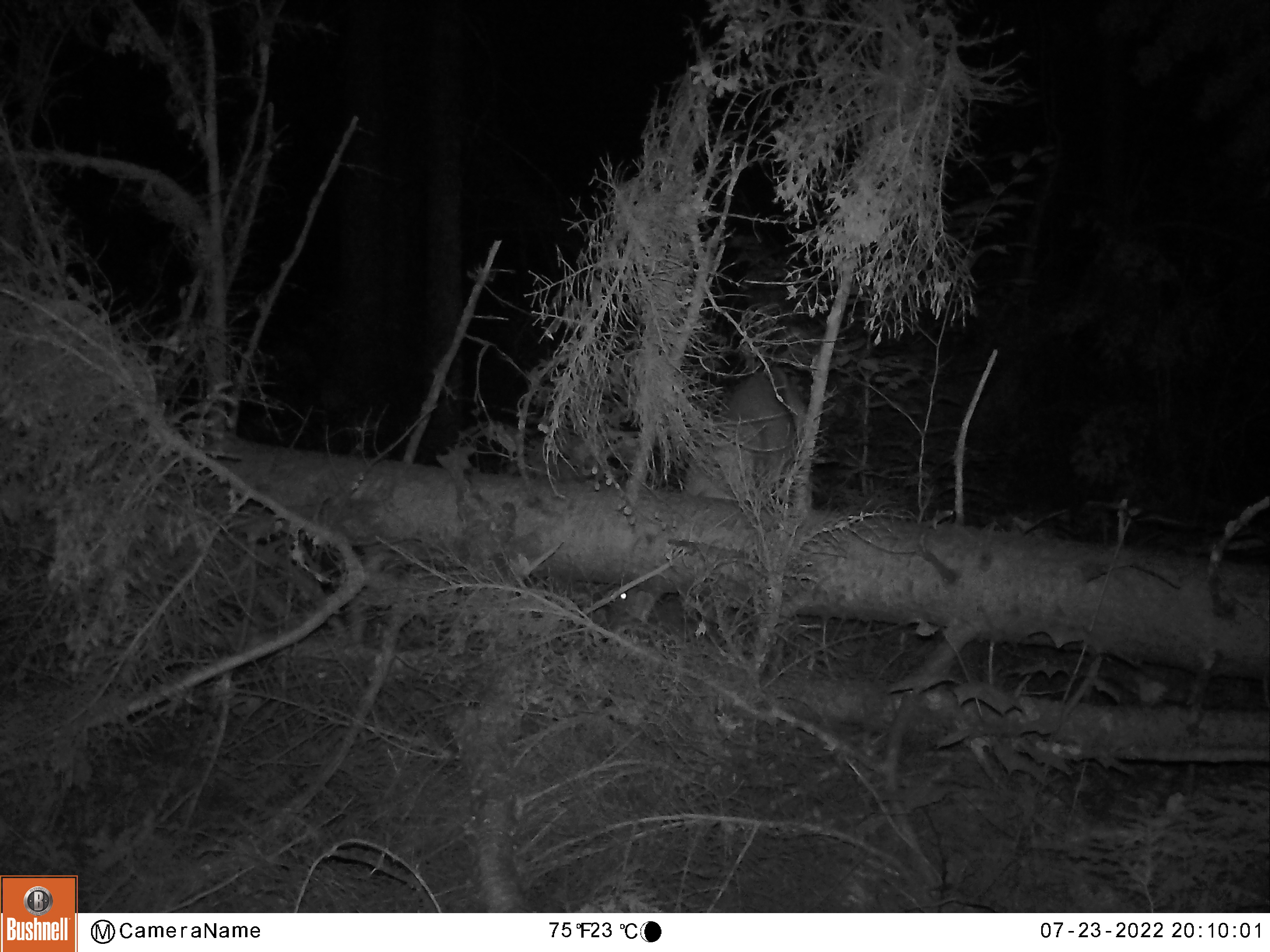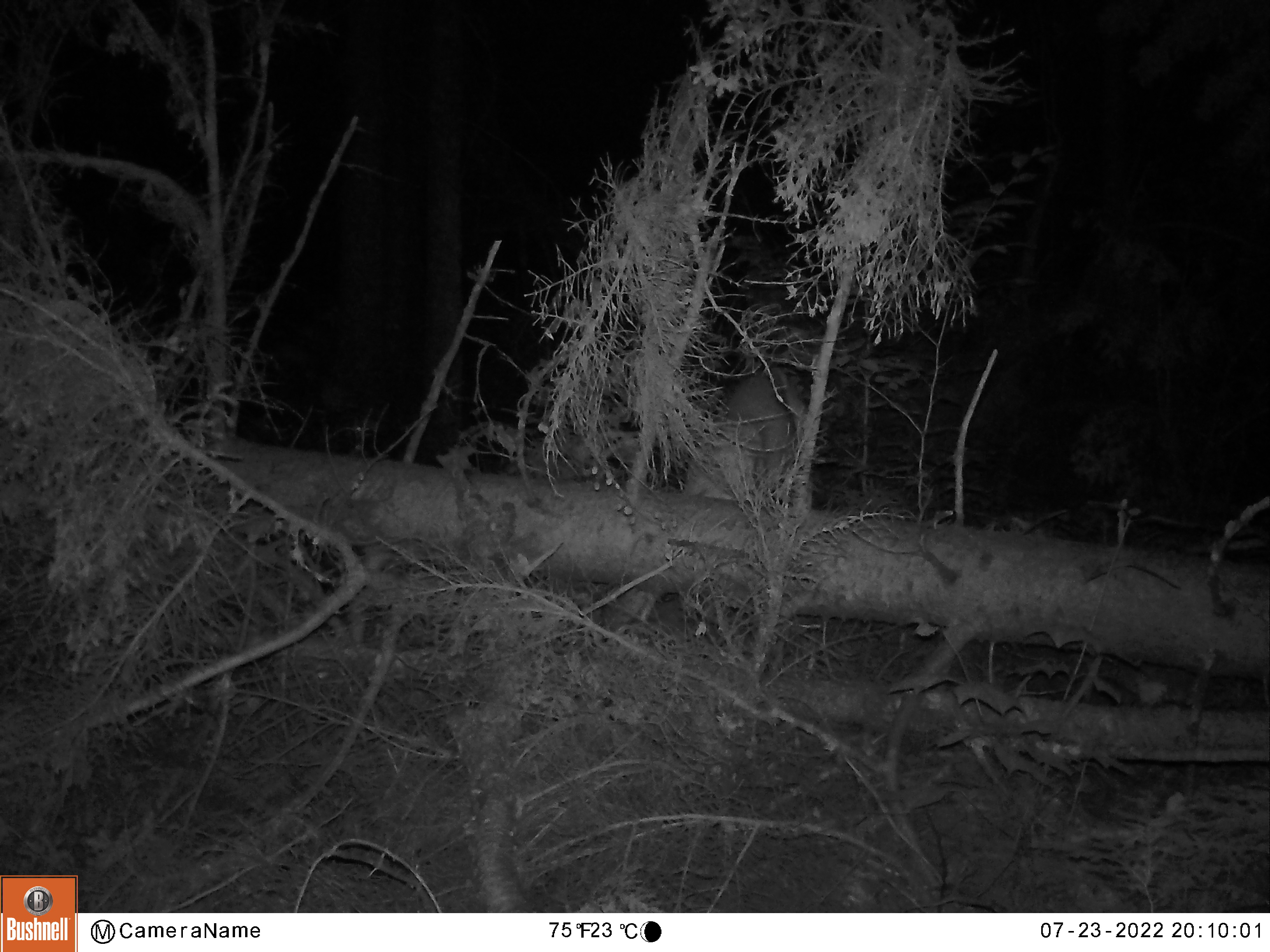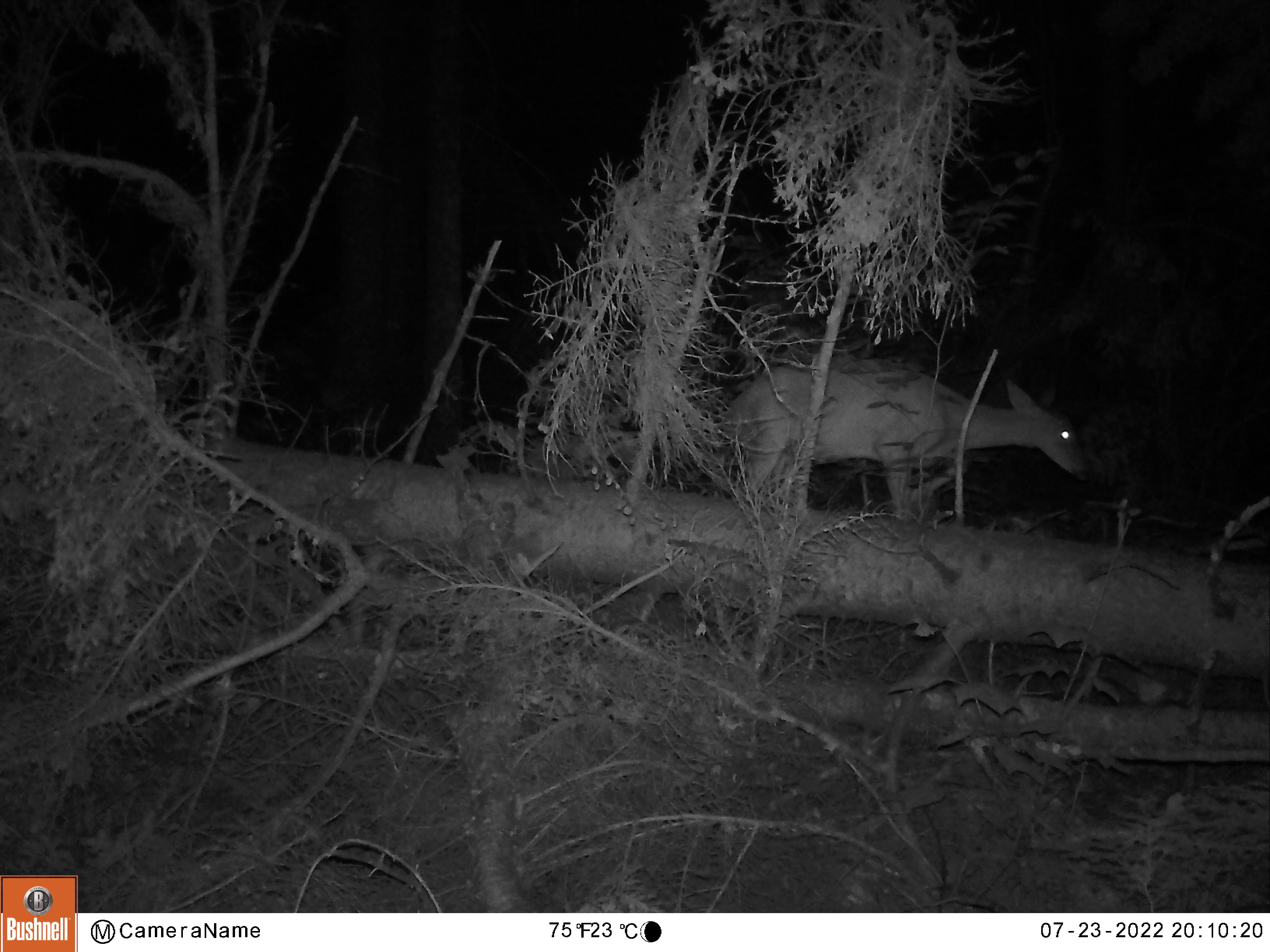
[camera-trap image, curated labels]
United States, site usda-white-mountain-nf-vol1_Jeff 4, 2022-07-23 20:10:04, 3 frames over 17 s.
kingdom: Animalia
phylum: Chordata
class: Mammalia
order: Artiodactyla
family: Cervidae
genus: Odocoileus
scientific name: Odocoileus virginianus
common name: white-tailed deer